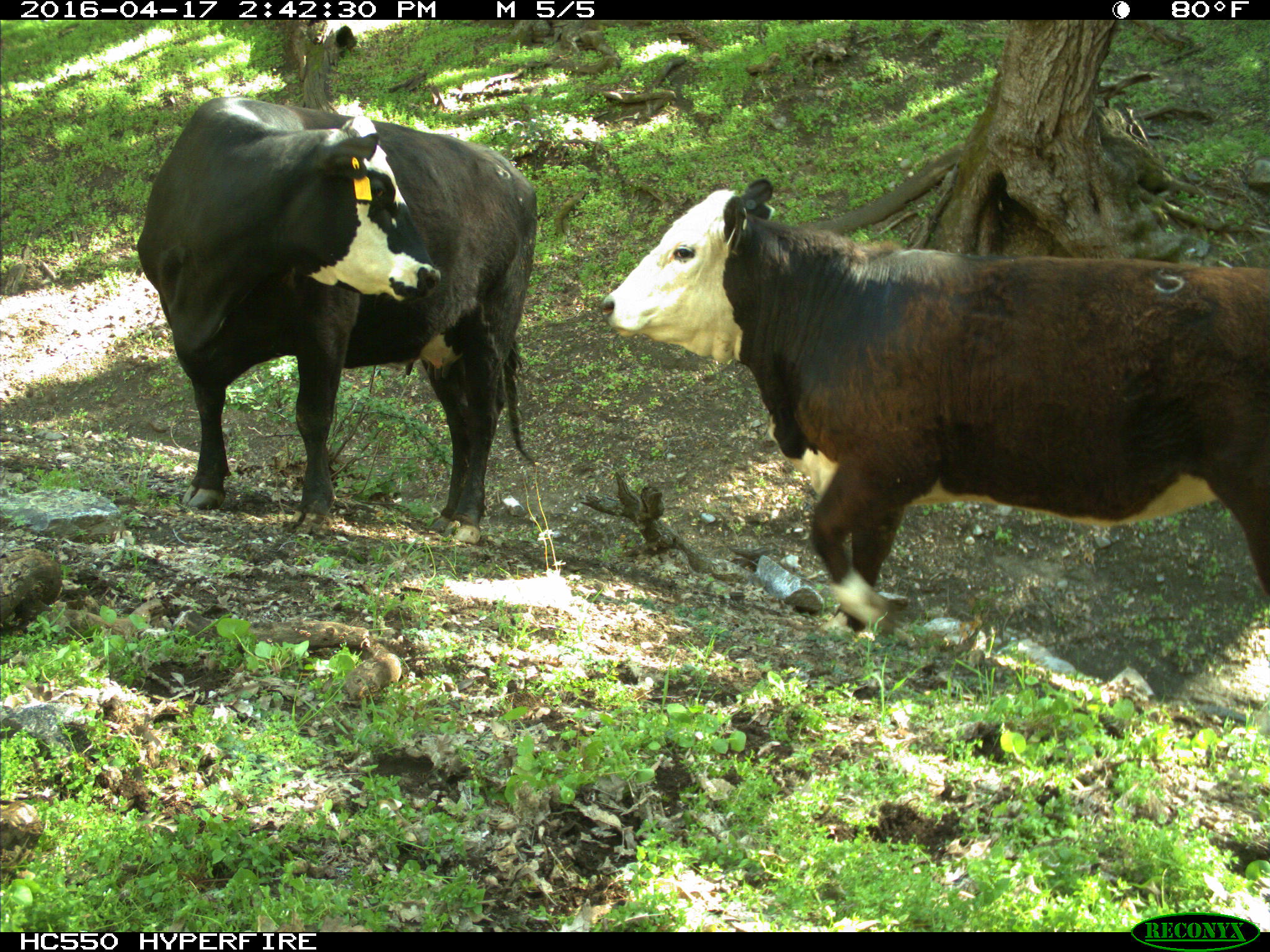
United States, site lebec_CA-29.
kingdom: Animalia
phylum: Chordata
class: Mammalia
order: Artiodactyla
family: Bovidae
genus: Bos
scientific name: Bos taurus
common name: domestic cow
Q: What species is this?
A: Bos taurus (domestic cow).